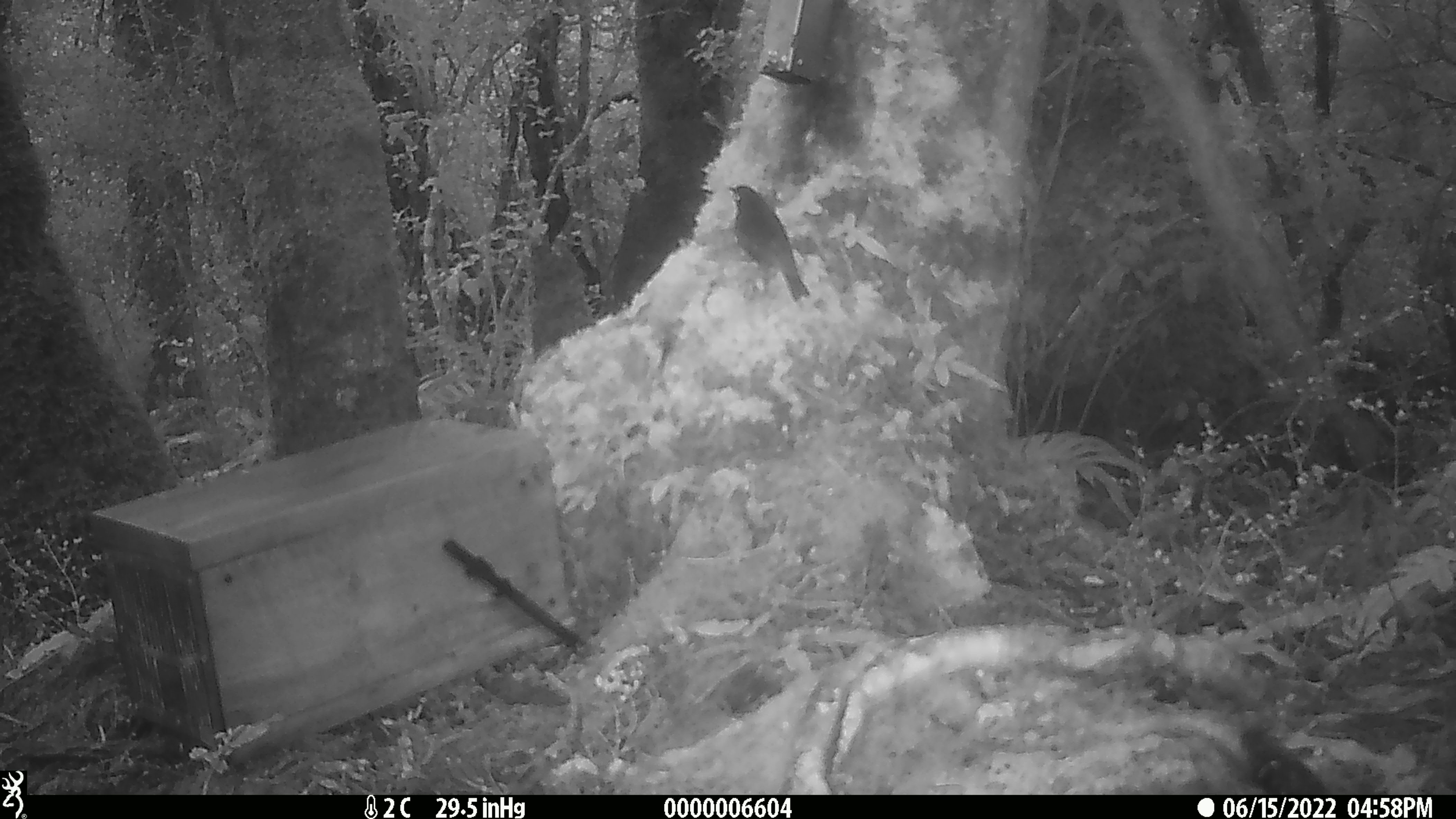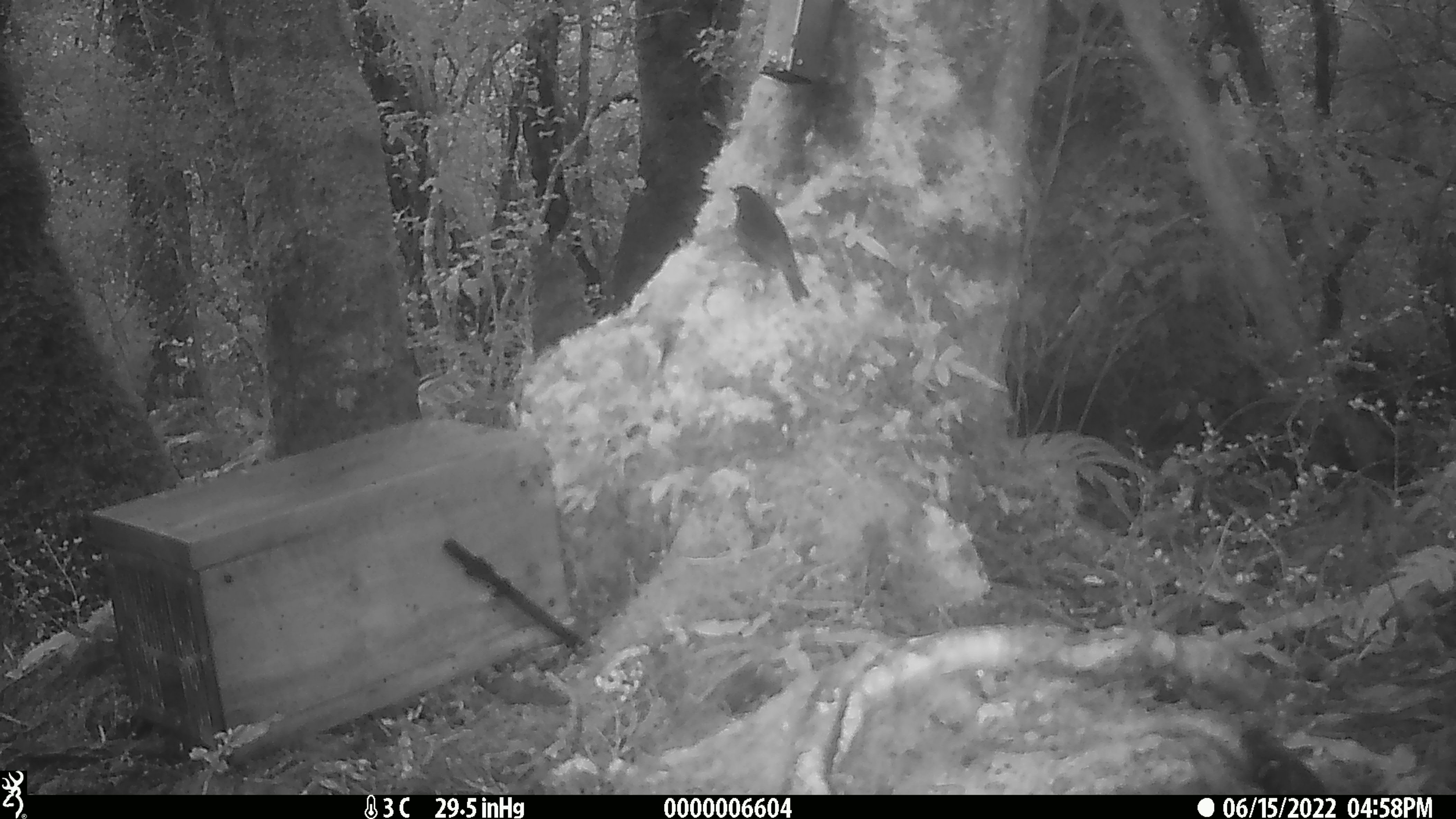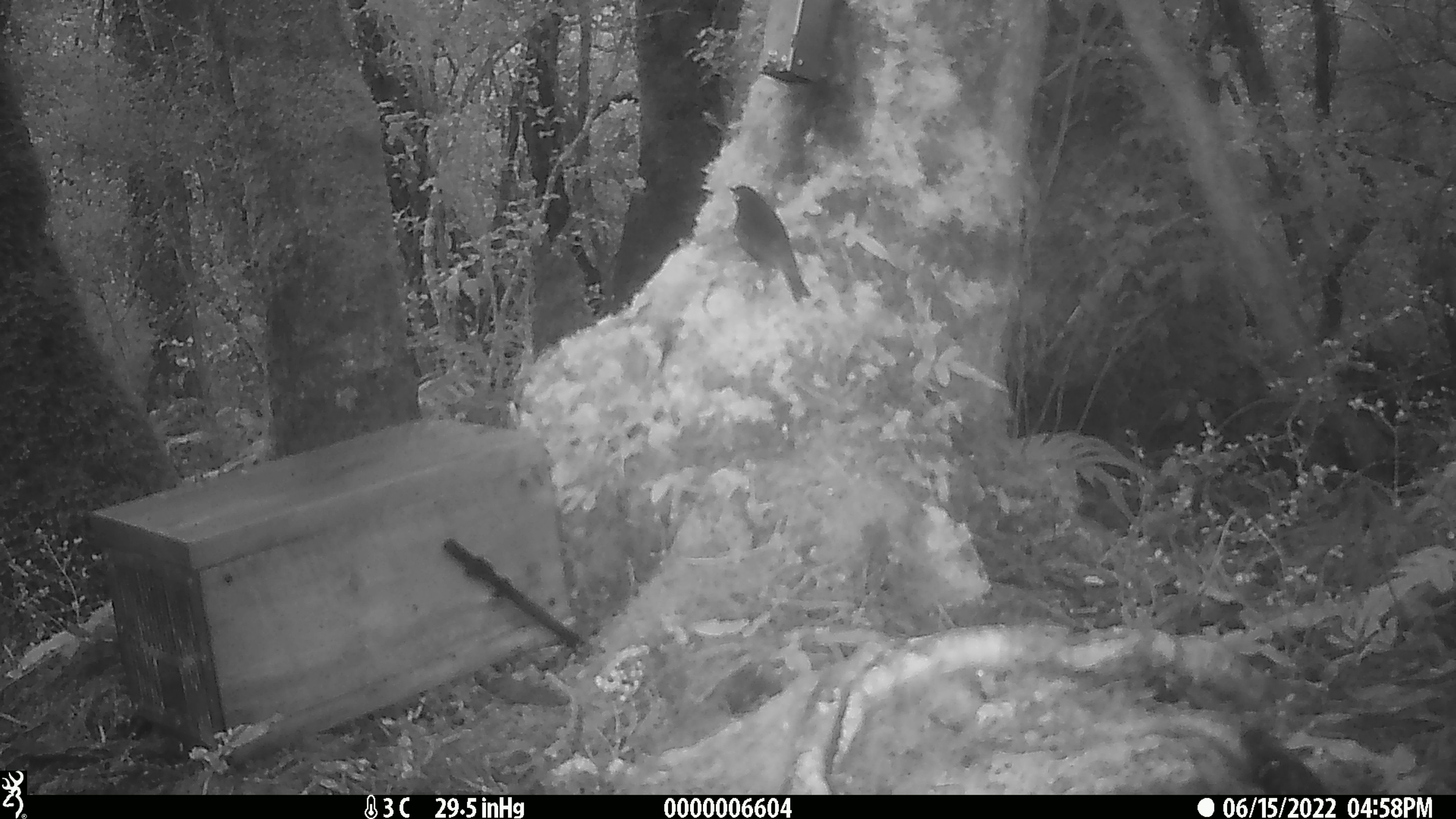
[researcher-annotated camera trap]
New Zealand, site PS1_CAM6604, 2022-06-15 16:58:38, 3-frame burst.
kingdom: Animalia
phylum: Chordata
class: Aves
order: Passeriformes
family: Petroicidae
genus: Petroica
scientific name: Petroica australis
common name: new zealand robin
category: robin